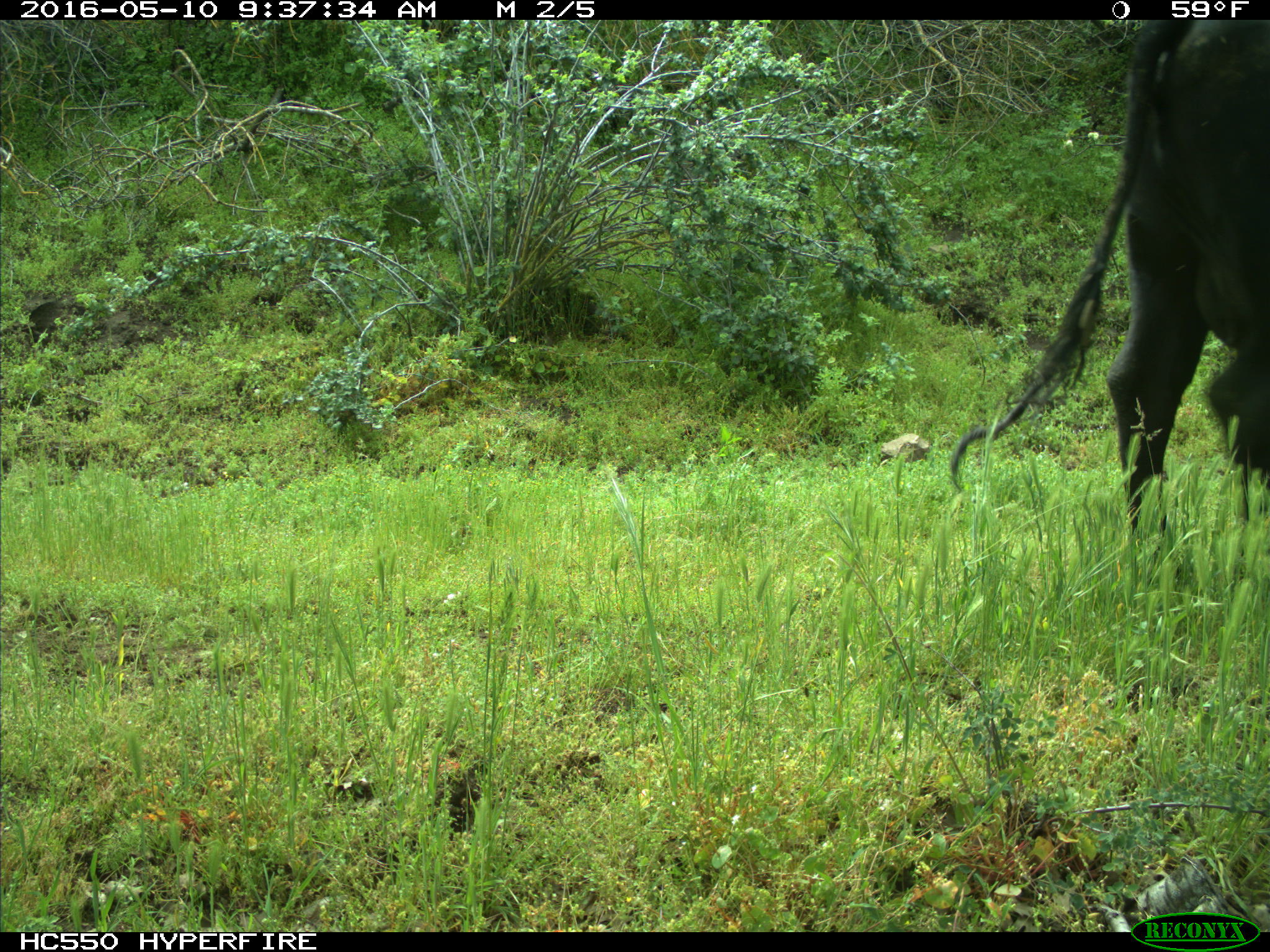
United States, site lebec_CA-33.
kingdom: Animalia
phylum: Chordata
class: Mammalia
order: Artiodactyla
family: Bovidae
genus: Bos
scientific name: Bos taurus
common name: domestic cow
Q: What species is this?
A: Bos taurus (domestic cow).